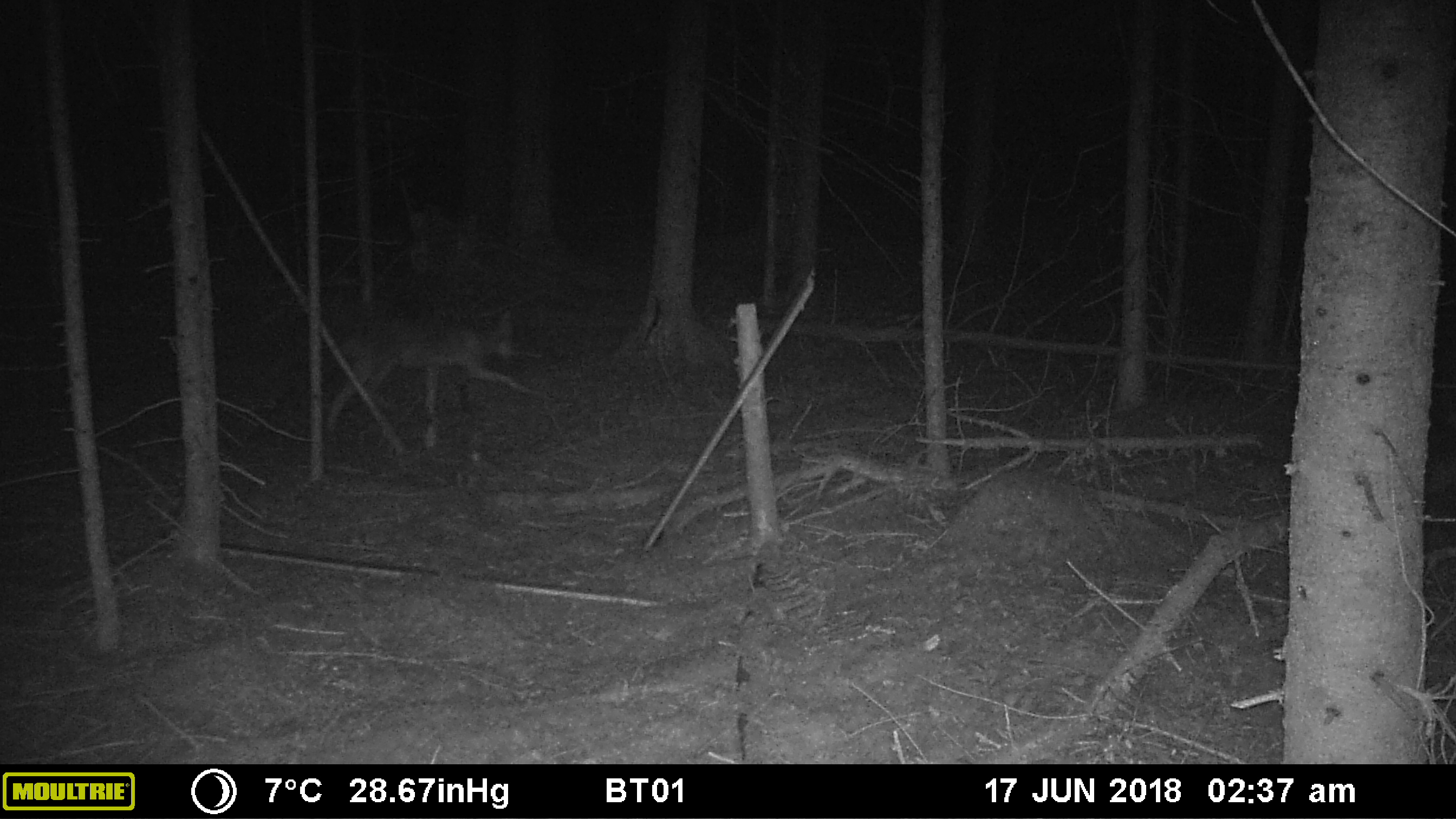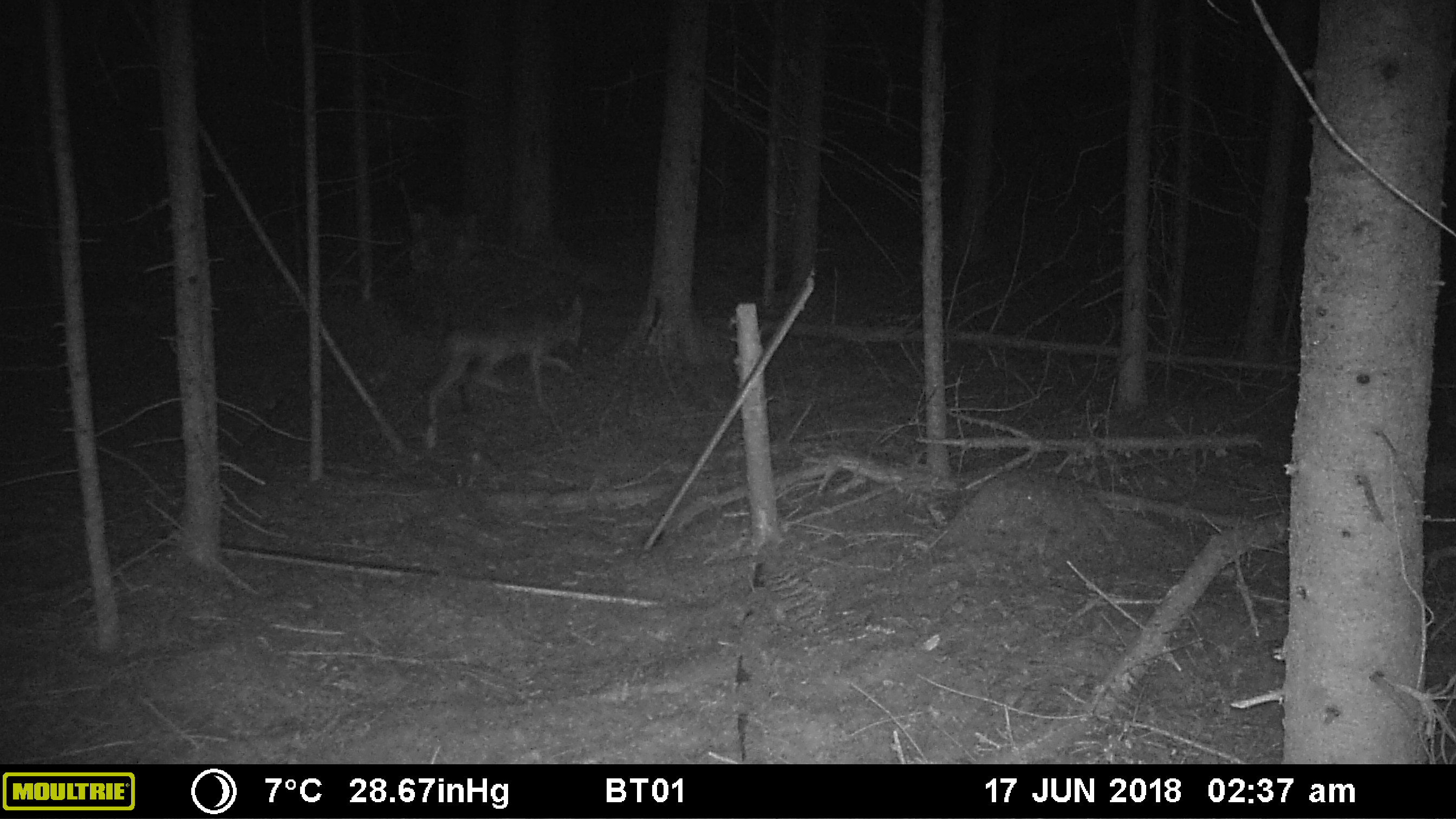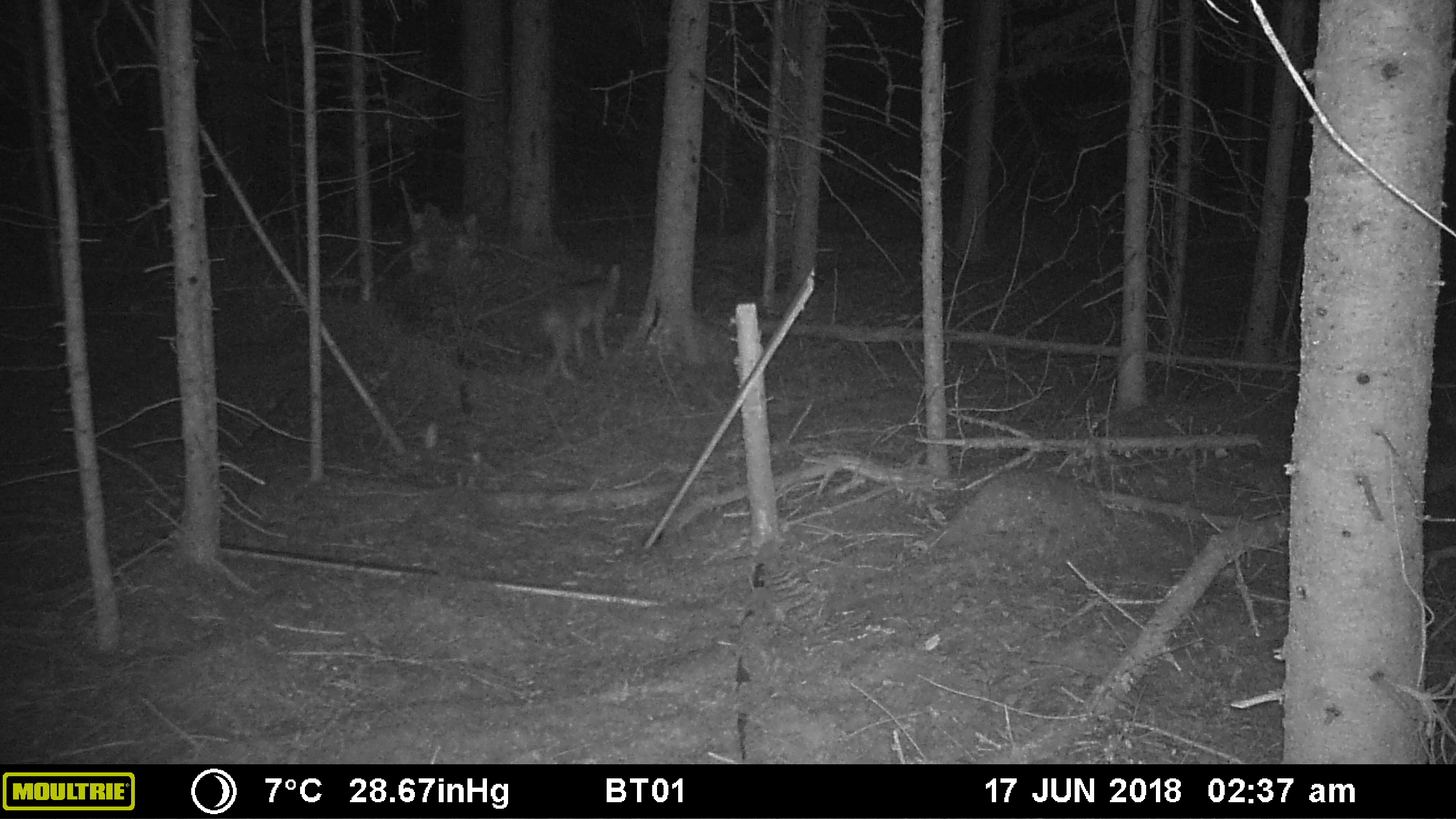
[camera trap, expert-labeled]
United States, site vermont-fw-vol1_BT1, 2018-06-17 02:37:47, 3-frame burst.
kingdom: Animalia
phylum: Chordata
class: Mammalia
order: Carnivora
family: Canidae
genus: Canis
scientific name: Canis latrans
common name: coyote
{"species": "coyote (Canis latrans)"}